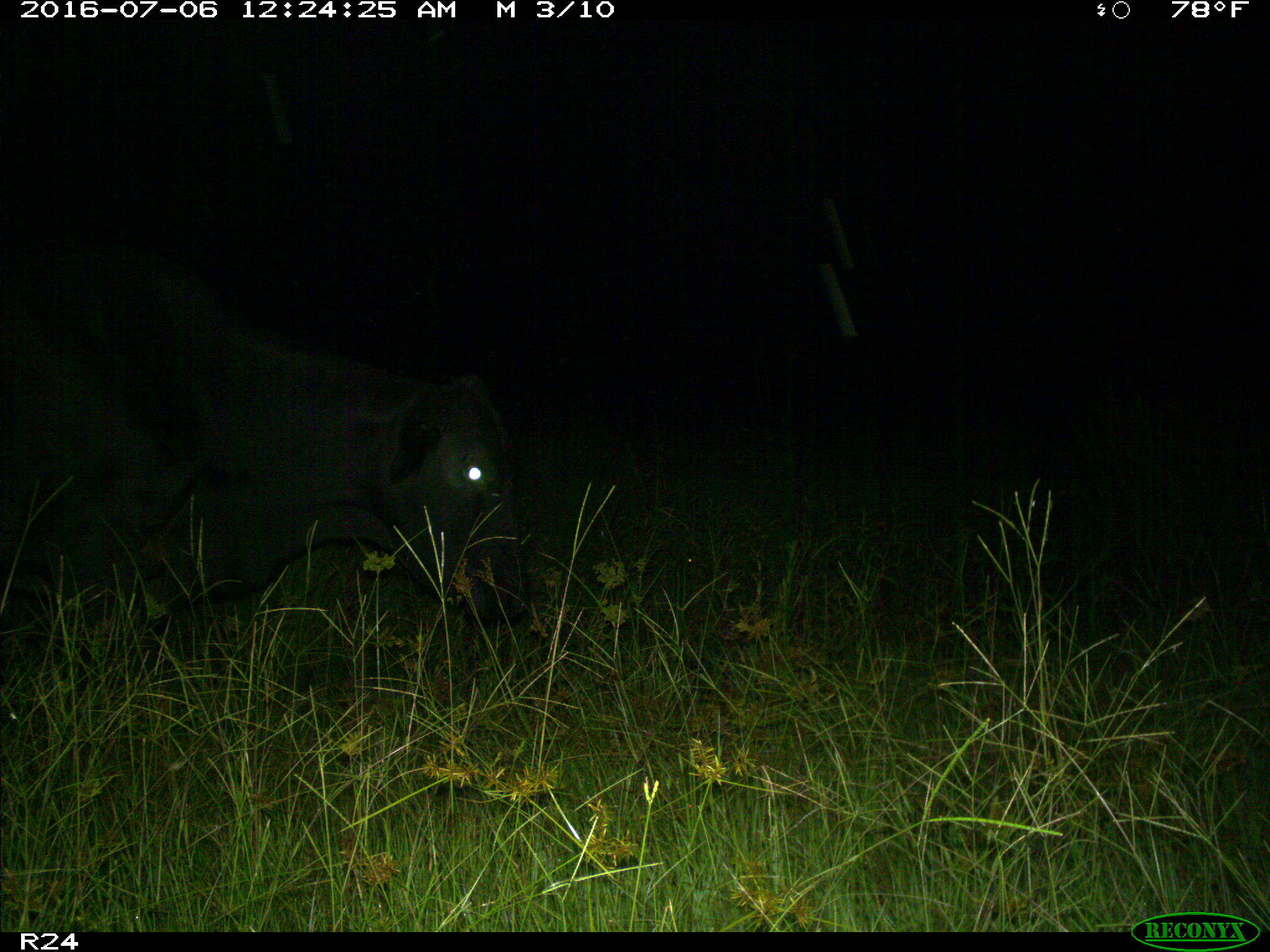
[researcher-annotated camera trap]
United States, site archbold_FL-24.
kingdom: Animalia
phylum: Chordata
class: Mammalia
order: Artiodactyla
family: Bovidae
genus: Bos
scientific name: Bos taurus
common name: domestic cow